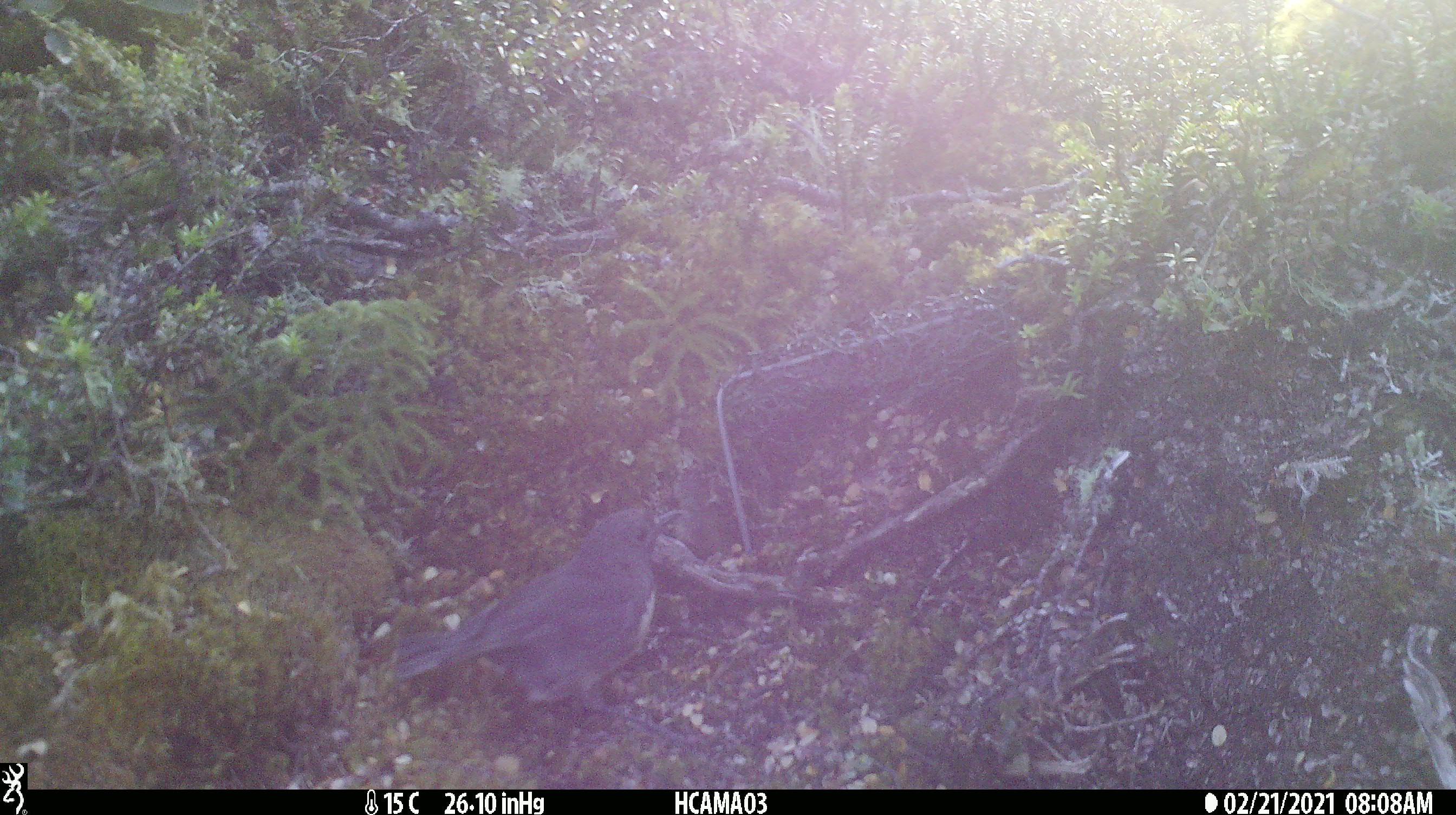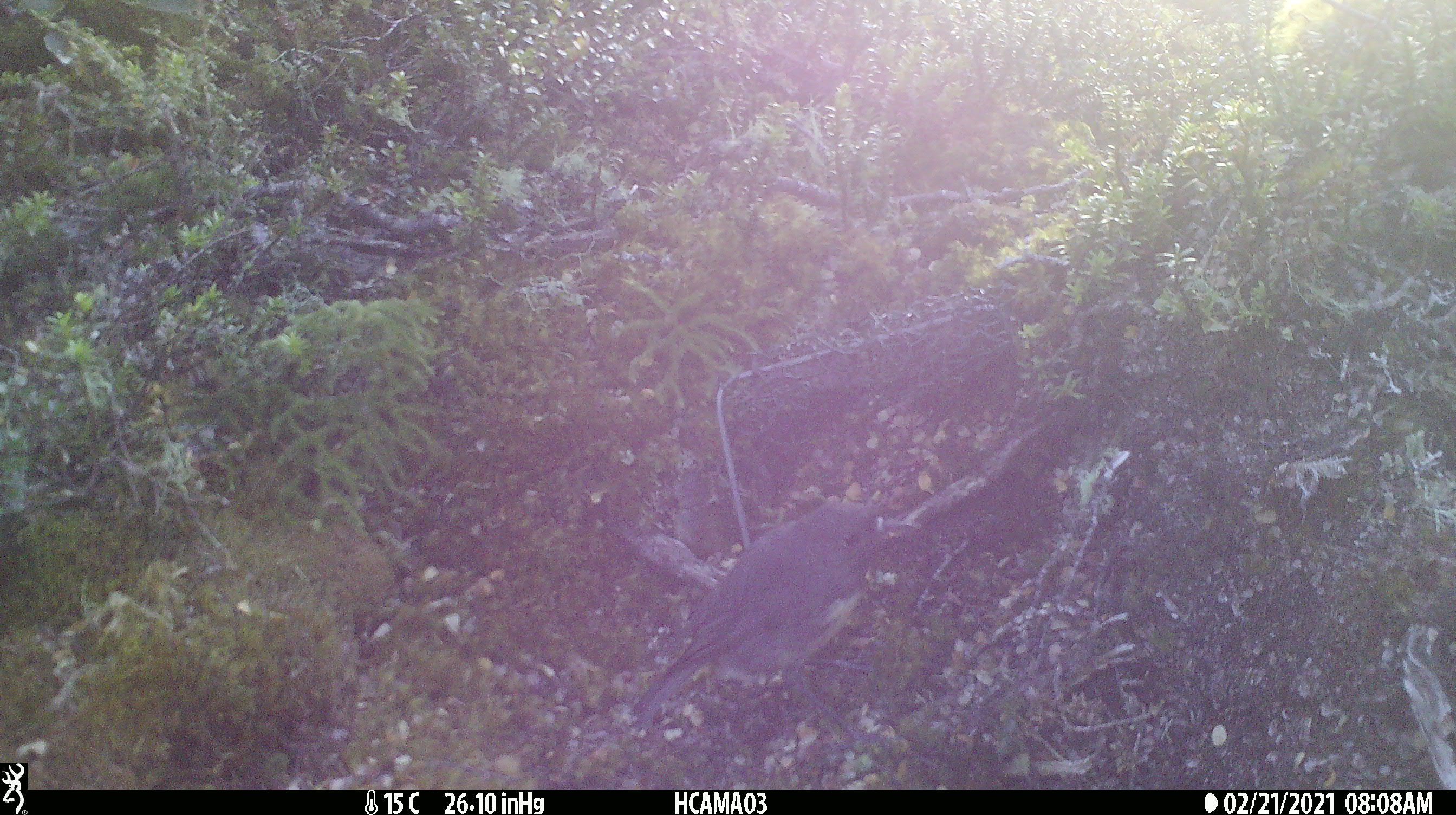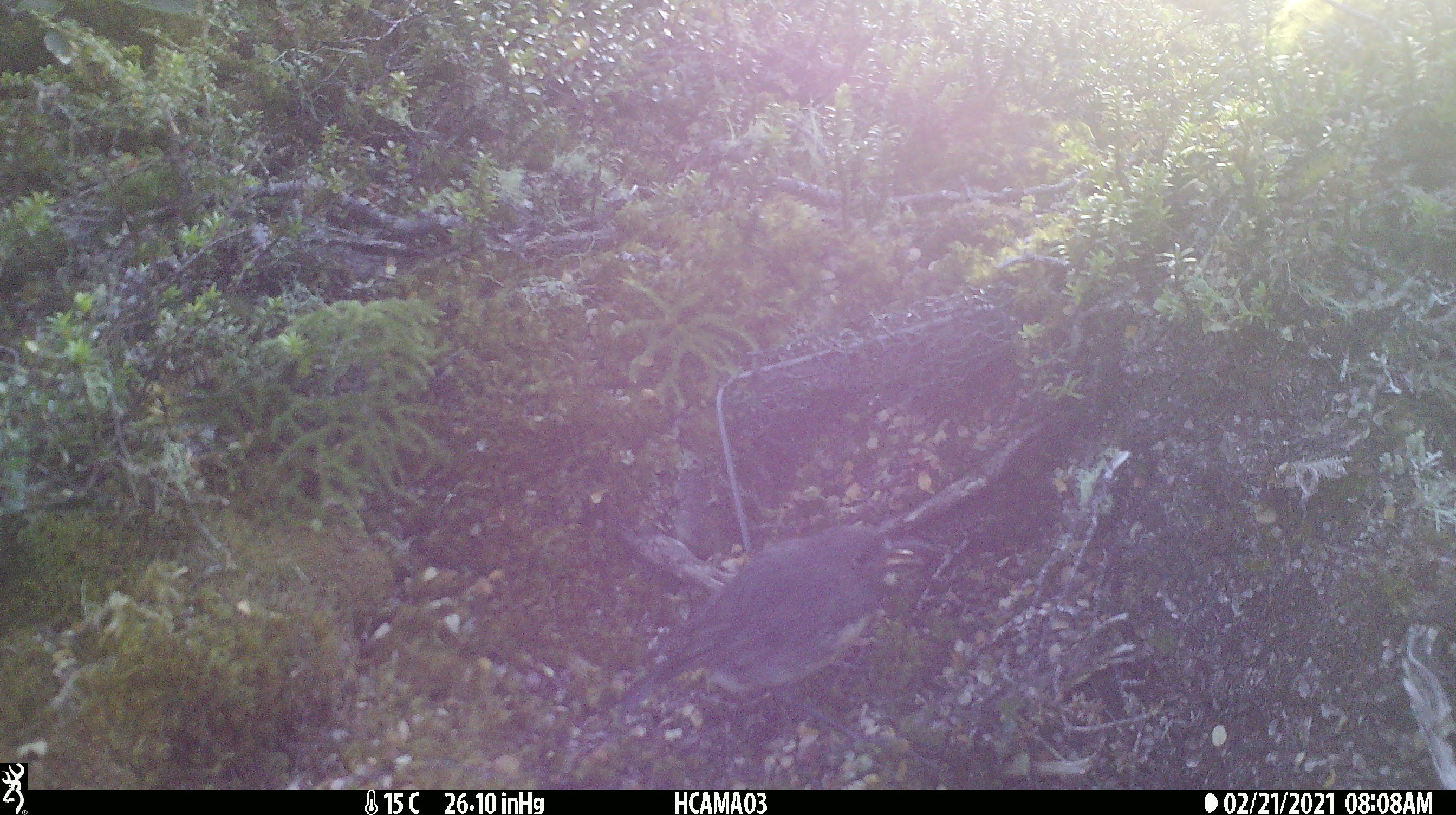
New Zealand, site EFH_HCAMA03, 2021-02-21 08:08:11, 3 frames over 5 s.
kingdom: Animalia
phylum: Chordata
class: Aves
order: Passeriformes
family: Petroicidae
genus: Petroica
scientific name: Petroica australis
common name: new zealand robin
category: robin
Robin (new zealand robin) (Petroica australis).